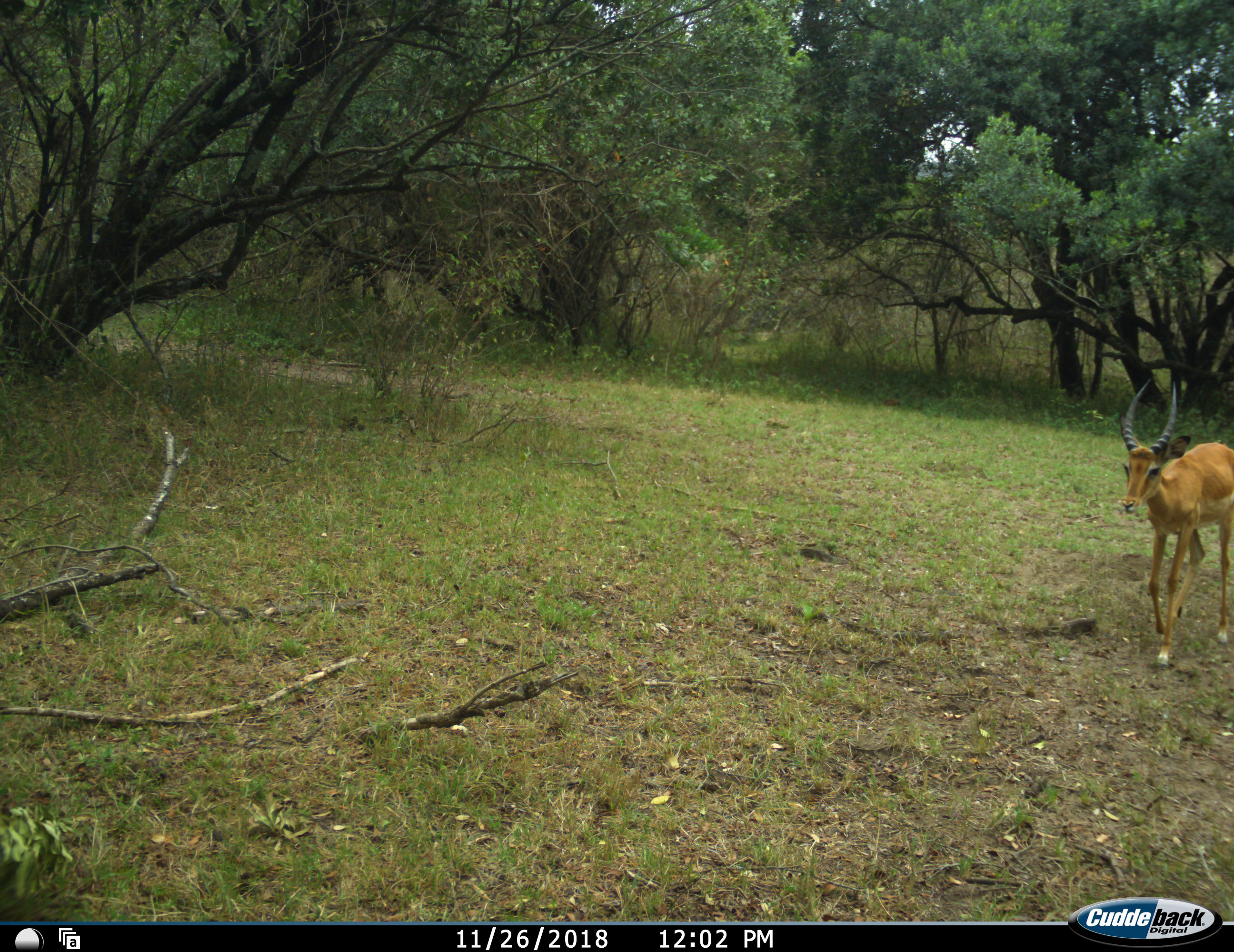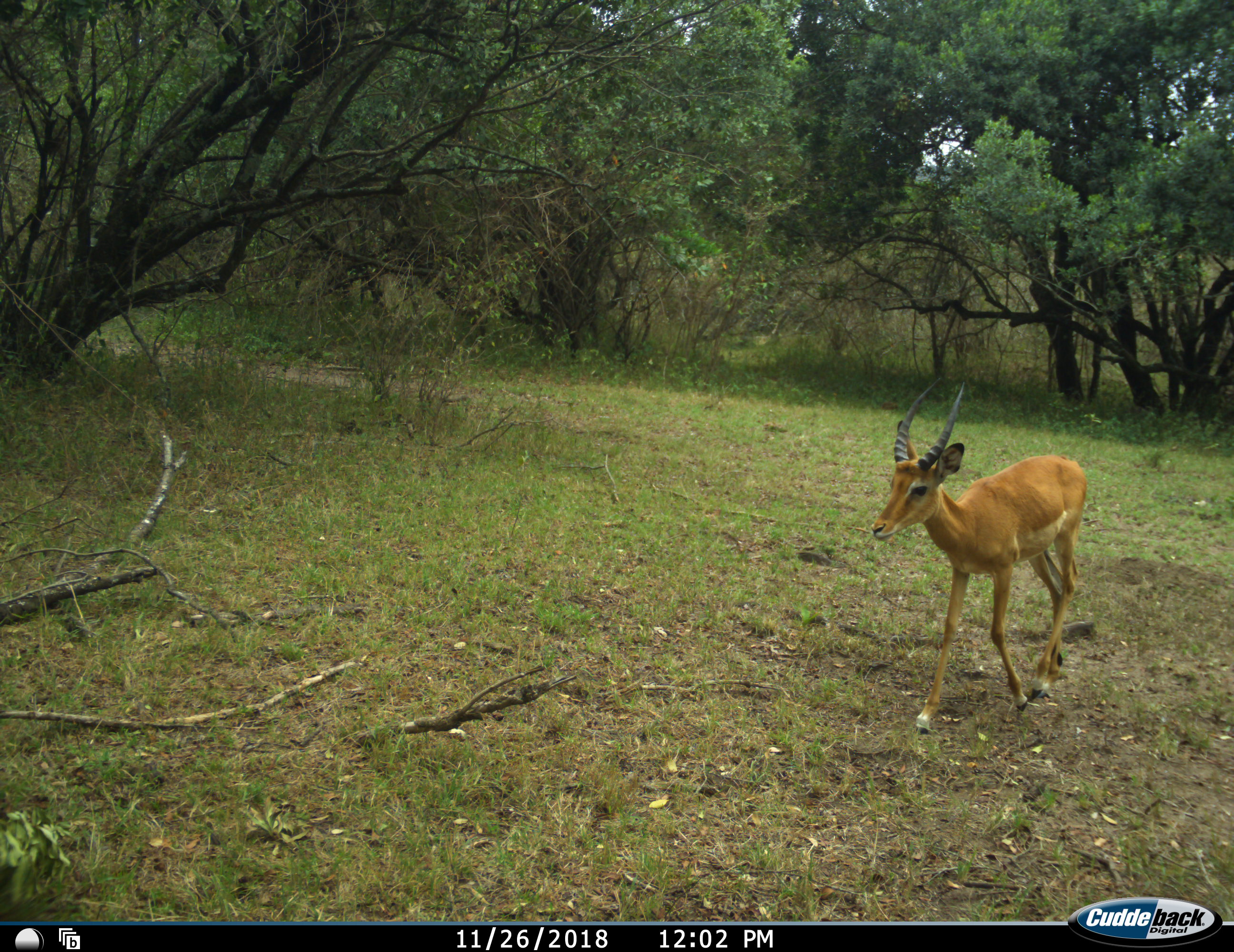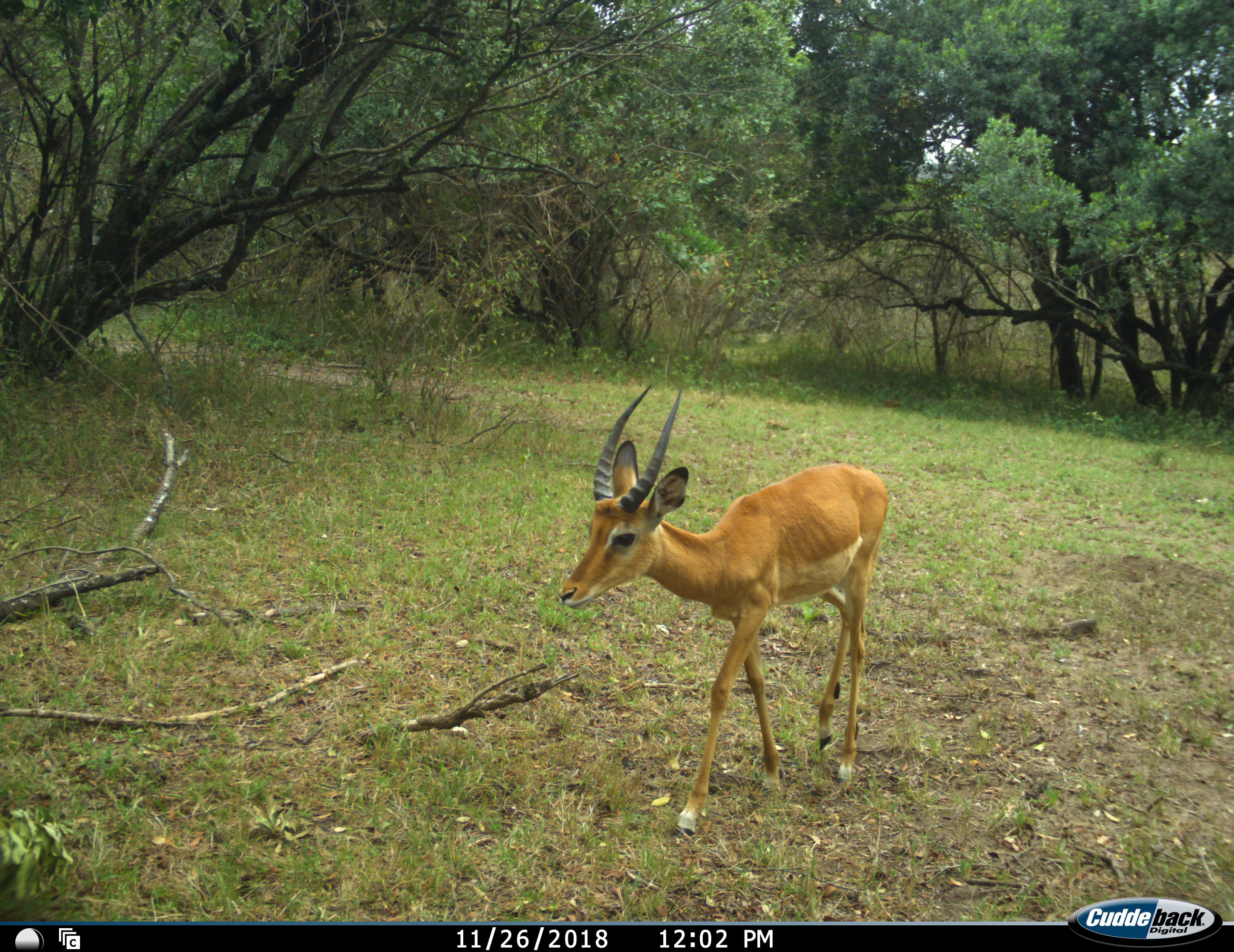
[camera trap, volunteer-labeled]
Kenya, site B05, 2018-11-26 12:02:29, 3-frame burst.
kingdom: Animalia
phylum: Chordata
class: Mammalia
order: Artiodactyla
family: Bovidae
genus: Aepyceros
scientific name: Aepyceros melampus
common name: impala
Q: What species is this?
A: Impala (Aepyceros melampus).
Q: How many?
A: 1.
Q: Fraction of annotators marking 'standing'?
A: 0%.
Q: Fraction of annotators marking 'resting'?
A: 0%.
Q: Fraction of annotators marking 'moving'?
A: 100%.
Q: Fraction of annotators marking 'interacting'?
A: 0%.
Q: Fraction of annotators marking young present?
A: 0%.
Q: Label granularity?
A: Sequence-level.